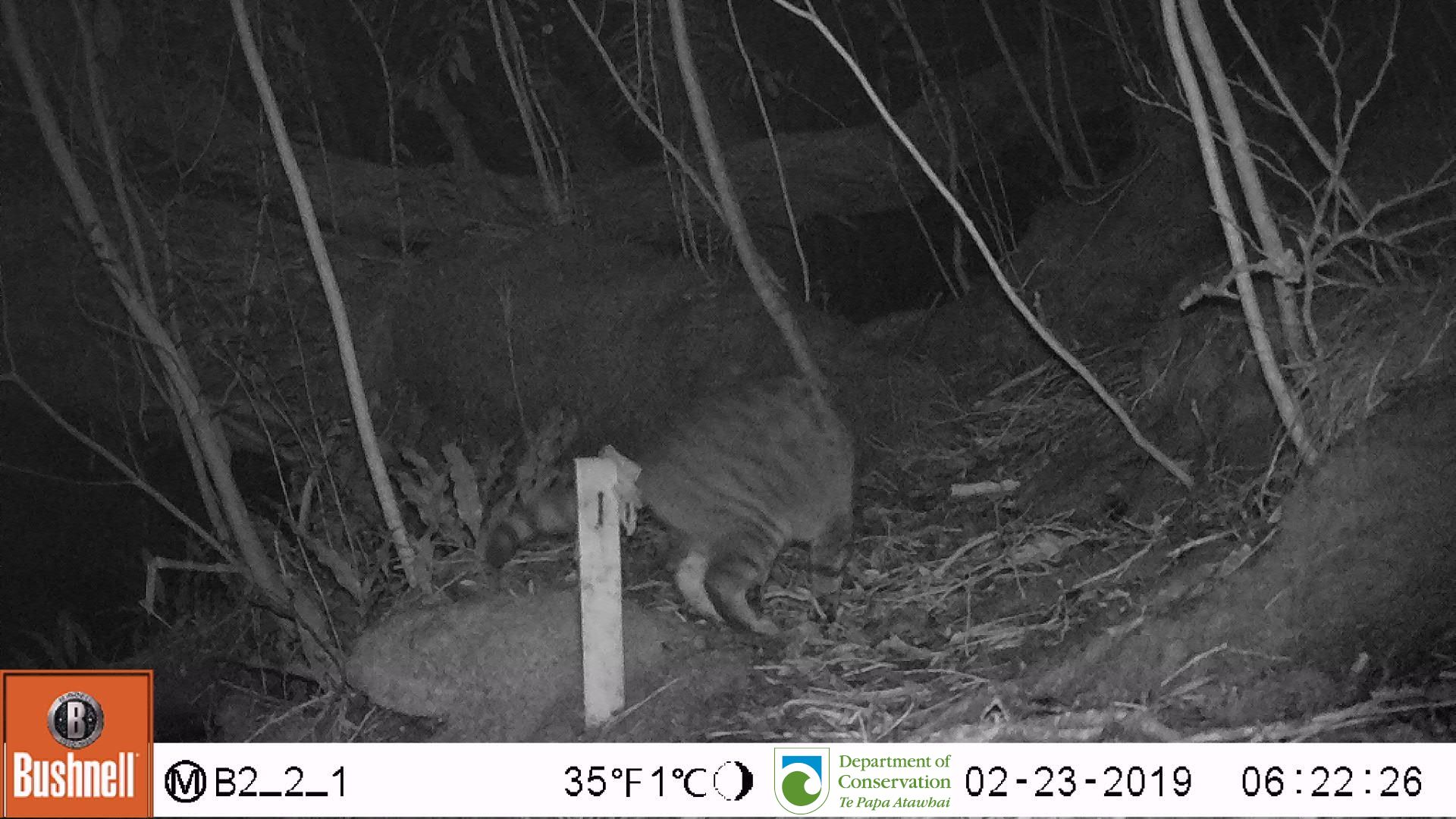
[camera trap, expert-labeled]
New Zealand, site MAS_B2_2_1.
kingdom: Animalia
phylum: Chordata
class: Mammalia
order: Carnivora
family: Felidae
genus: Felis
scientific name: Felis catus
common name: domestic cat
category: cat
Cat (domestic cat) (Felis catus).